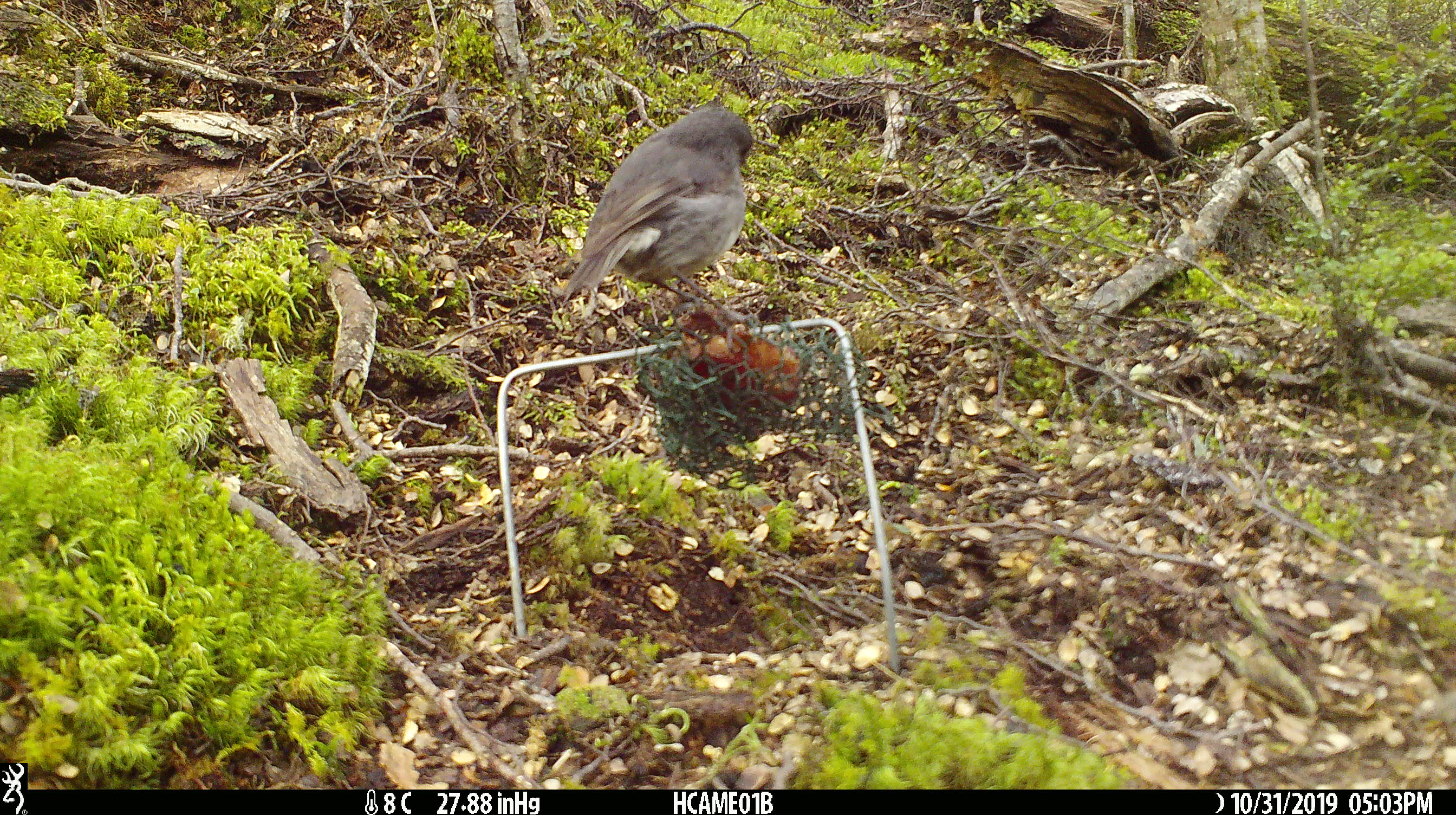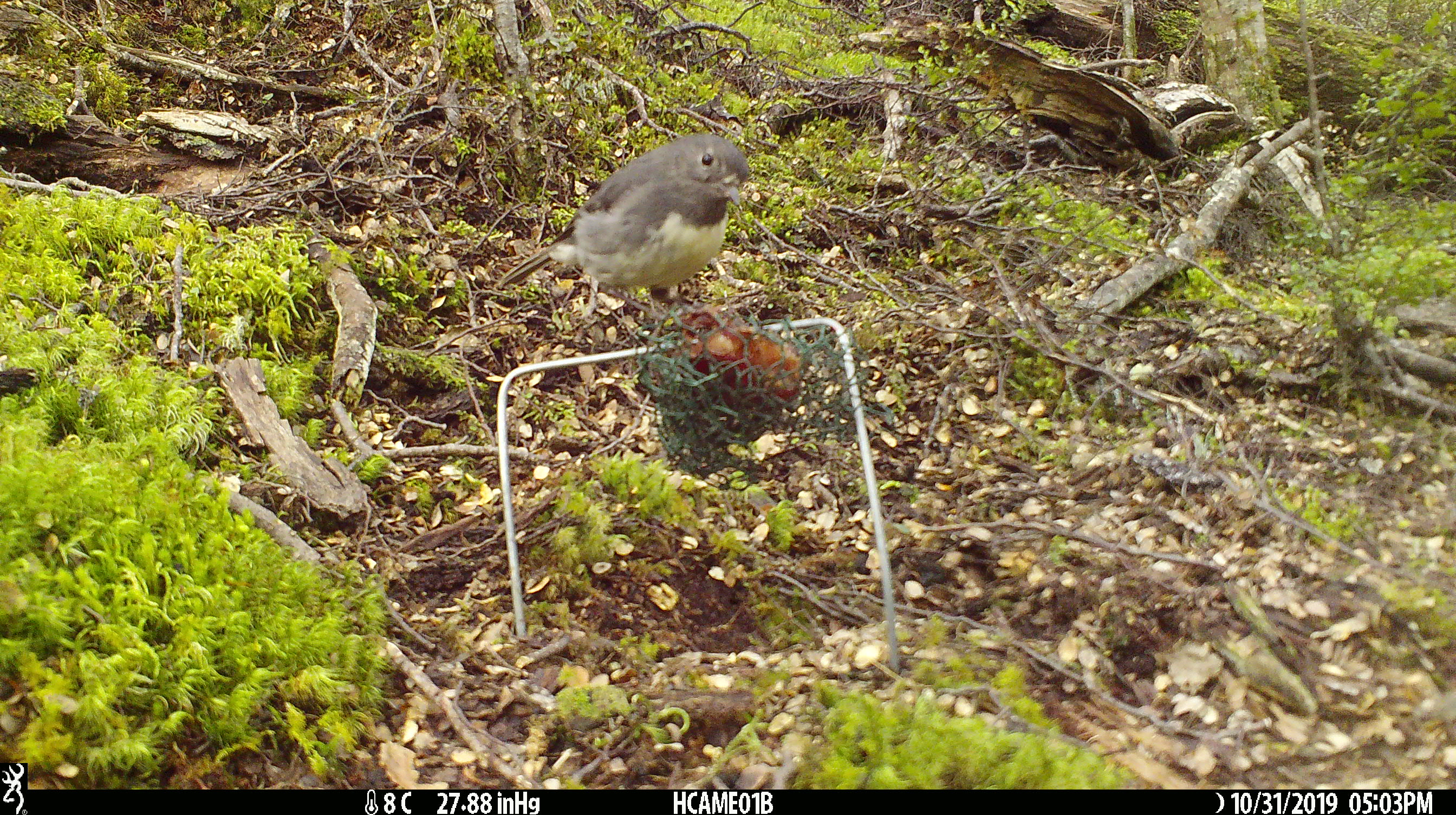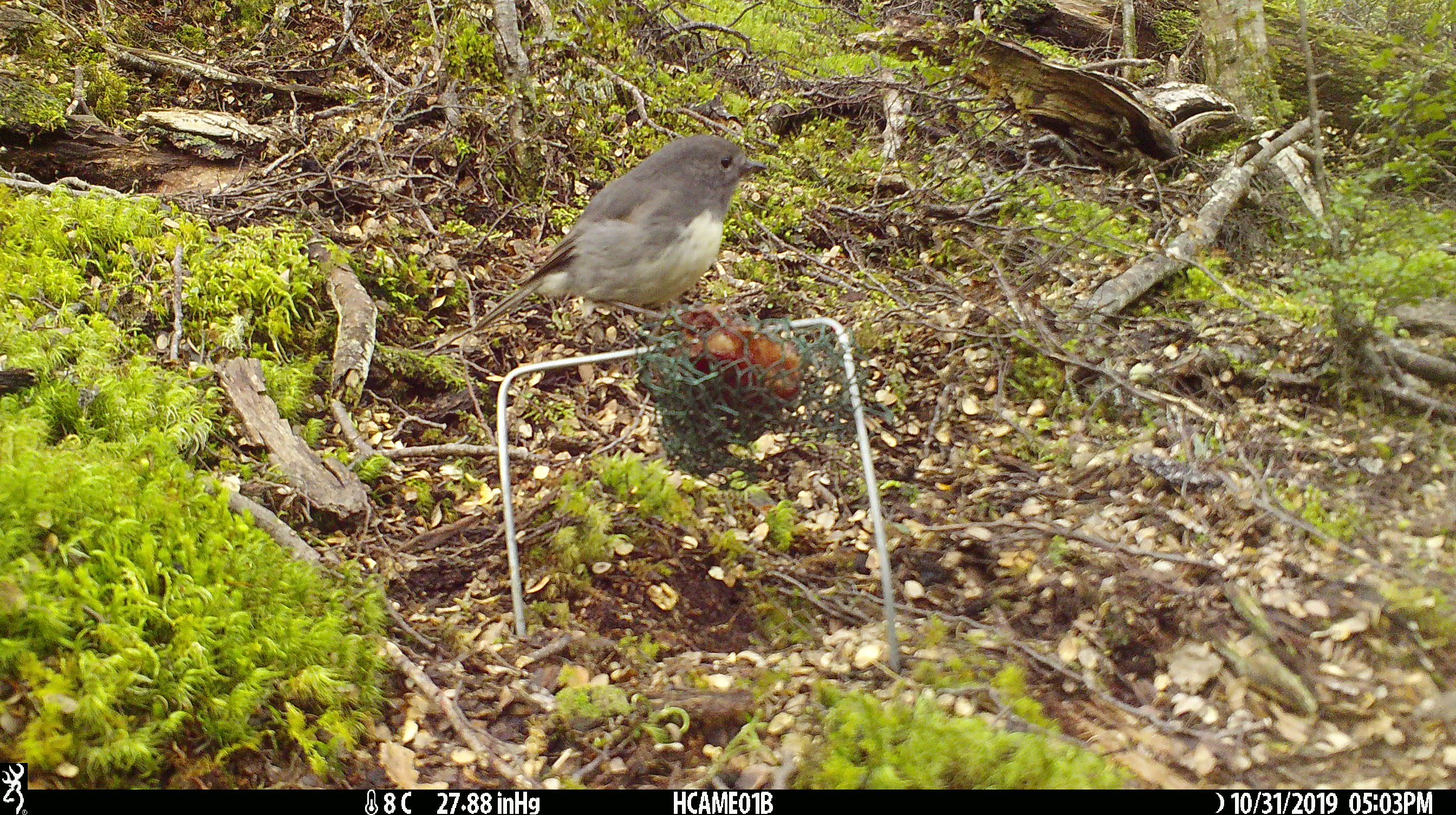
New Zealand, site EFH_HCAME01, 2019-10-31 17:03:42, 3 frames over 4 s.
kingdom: Animalia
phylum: Chordata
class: Aves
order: Passeriformes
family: Petroicidae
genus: Petroica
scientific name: Petroica australis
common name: new zealand robin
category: robin